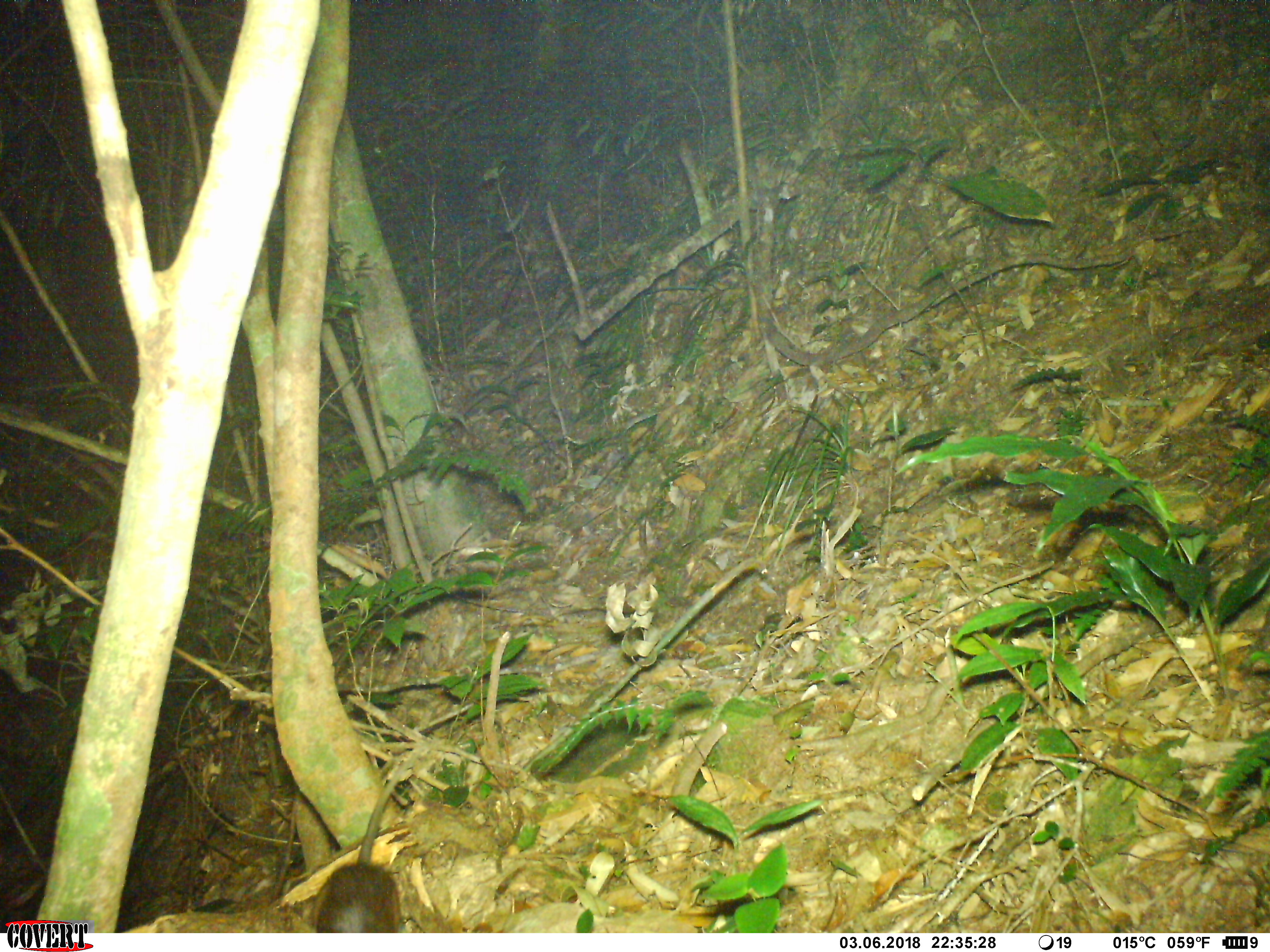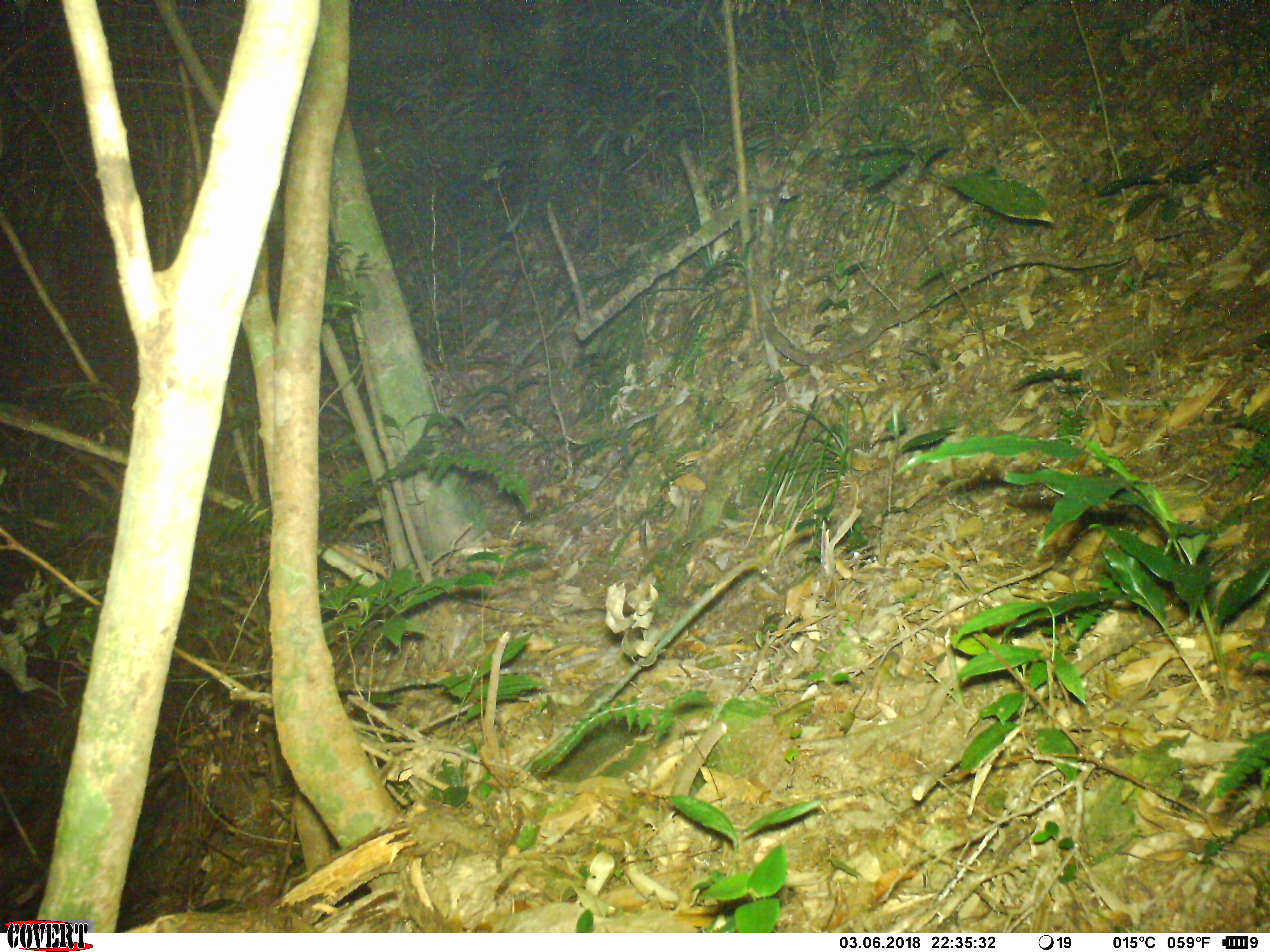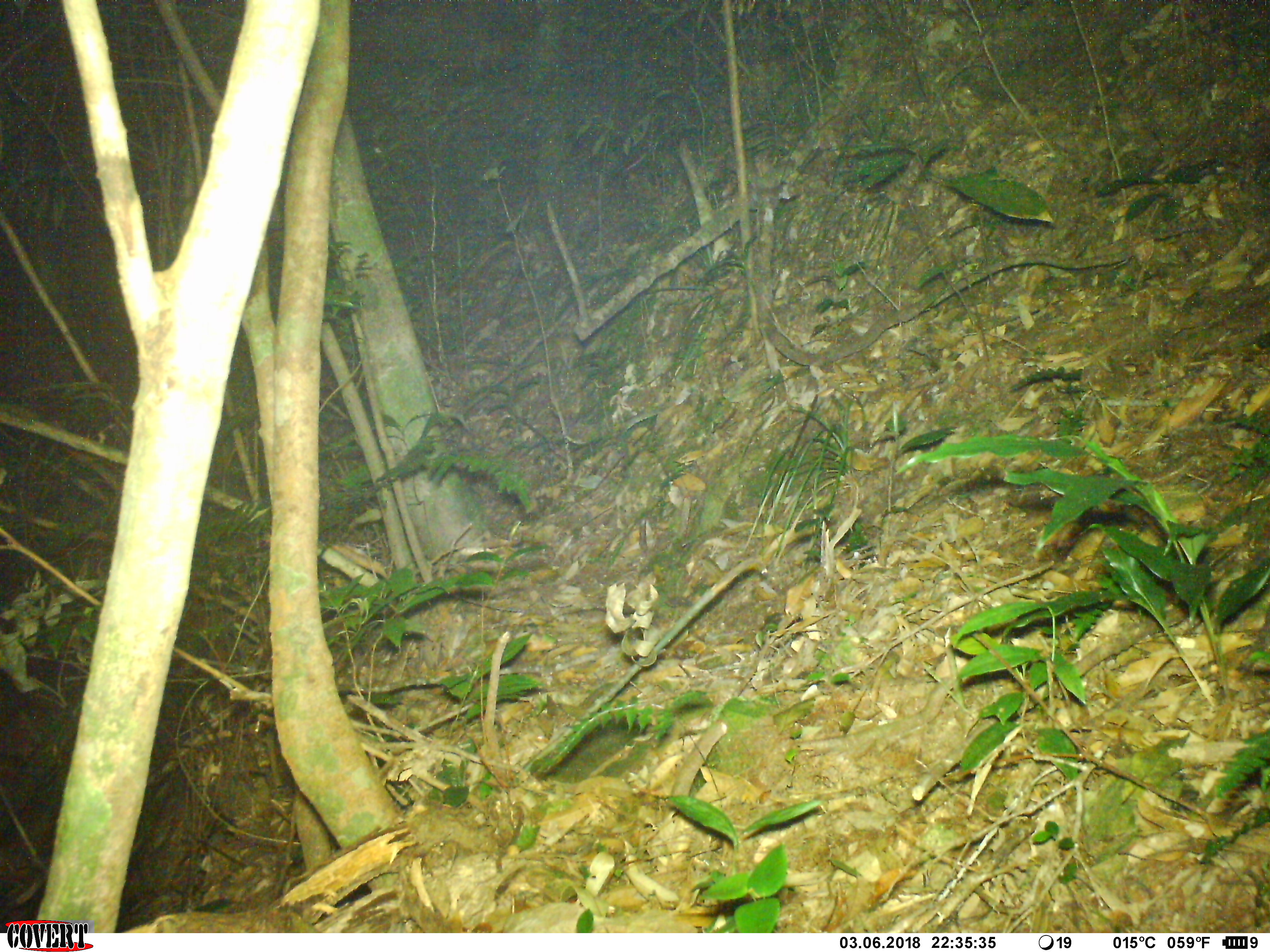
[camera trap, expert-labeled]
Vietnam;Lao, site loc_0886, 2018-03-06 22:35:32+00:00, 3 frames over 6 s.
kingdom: Animalia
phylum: Chordata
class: Mammalia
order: Rodentia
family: Muridae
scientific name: Muridae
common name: old-world mice and rats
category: unidentified murid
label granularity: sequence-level